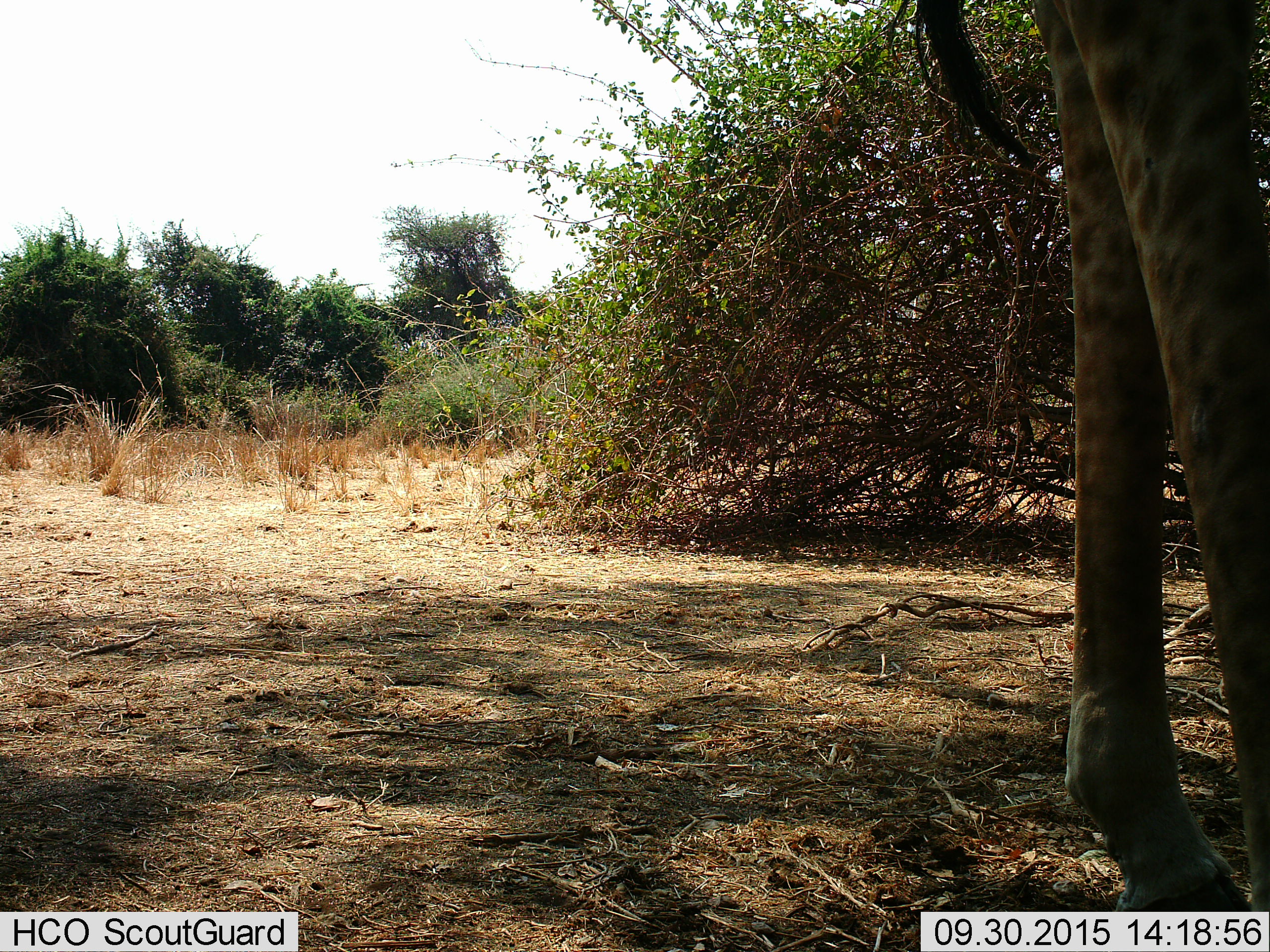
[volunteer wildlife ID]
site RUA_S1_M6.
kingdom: Animalia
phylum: Chordata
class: Mammalia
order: Artiodactyla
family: Giraffidae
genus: Giraffa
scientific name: Giraffa camelopardalis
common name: giraffe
Giraffe (Giraffa camelopardalis), count 1. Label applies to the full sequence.